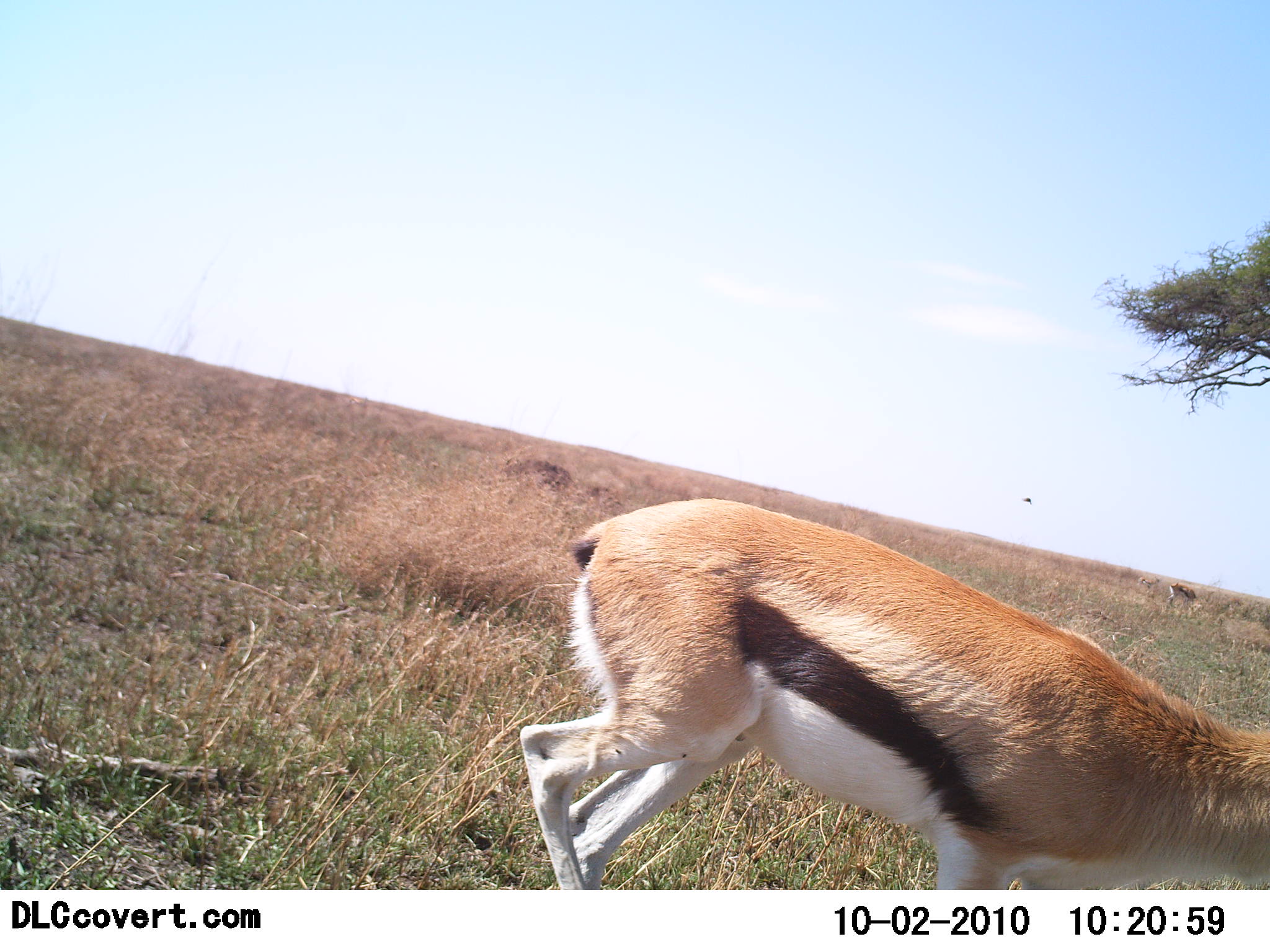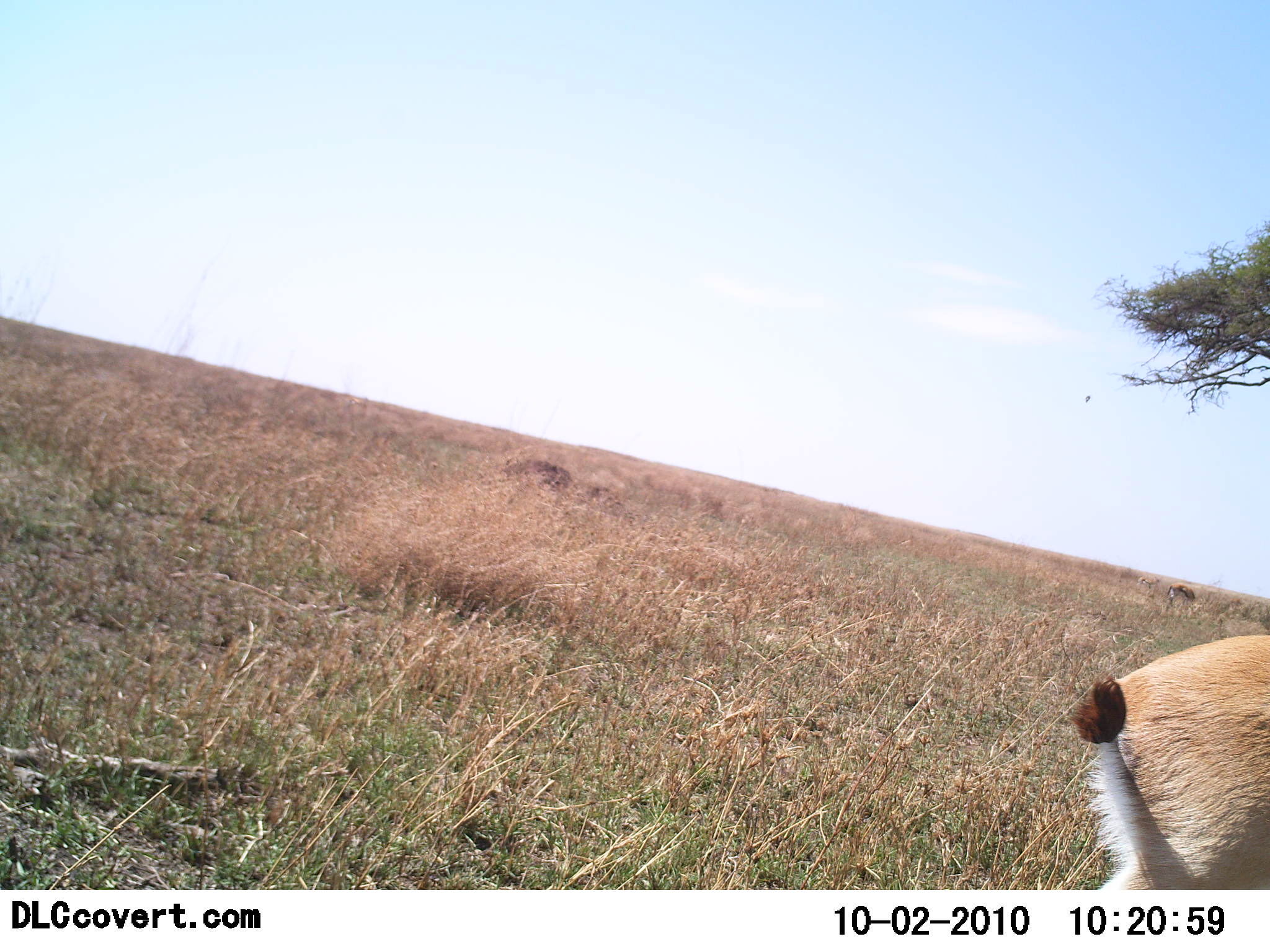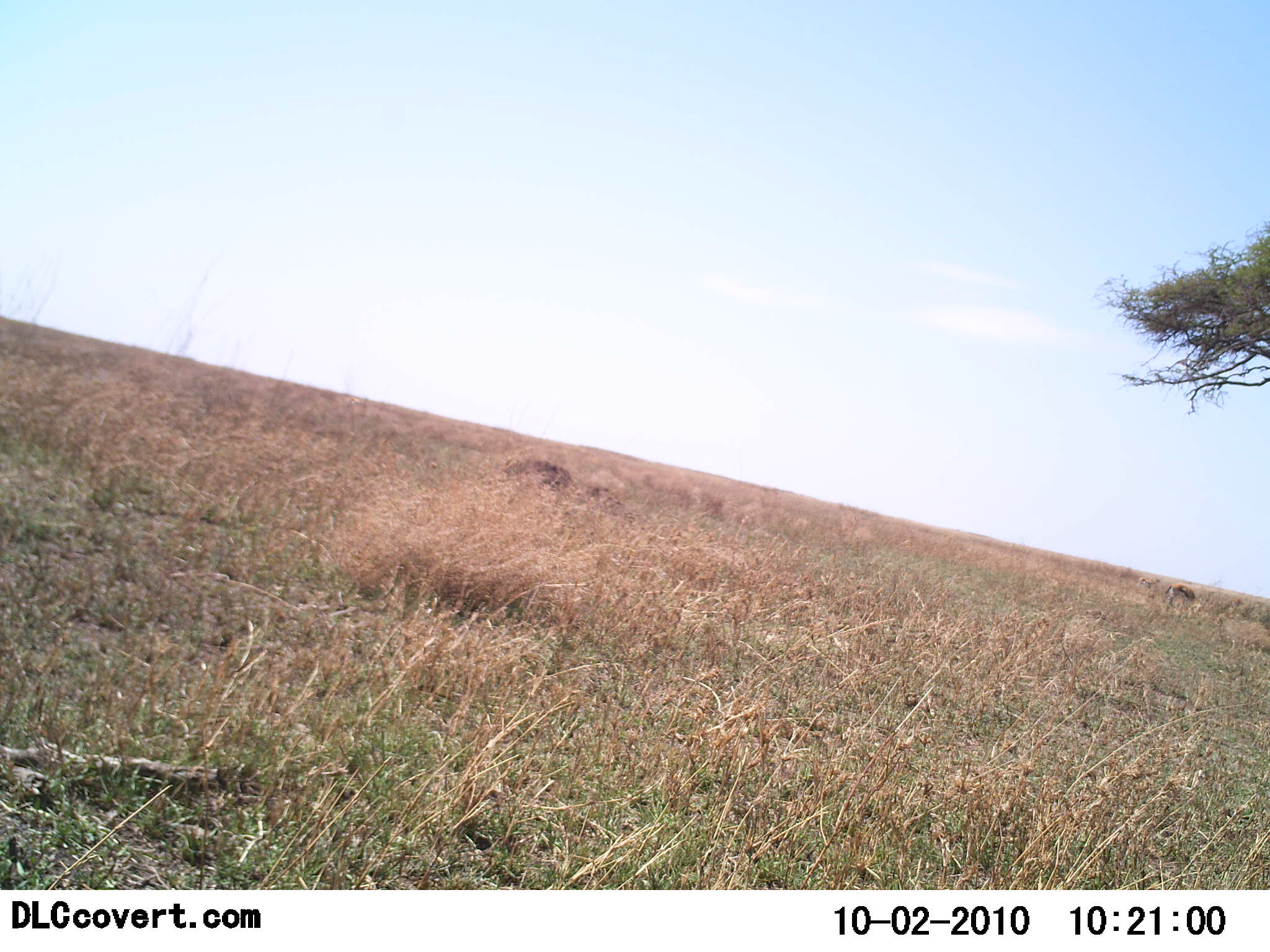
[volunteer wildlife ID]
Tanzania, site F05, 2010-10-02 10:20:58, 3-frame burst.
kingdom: Animalia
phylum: Chordata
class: Mammalia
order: Artiodactyla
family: Bovidae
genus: Eudorcas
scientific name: Eudorcas thomsonii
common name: thomson's gazelle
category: gazellethomsons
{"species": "gazellethomsons (thomson's gazelle) (Eudorcas thomsonii)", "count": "1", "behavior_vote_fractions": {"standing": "16%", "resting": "0%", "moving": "95%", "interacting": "0%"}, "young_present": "0%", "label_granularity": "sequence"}